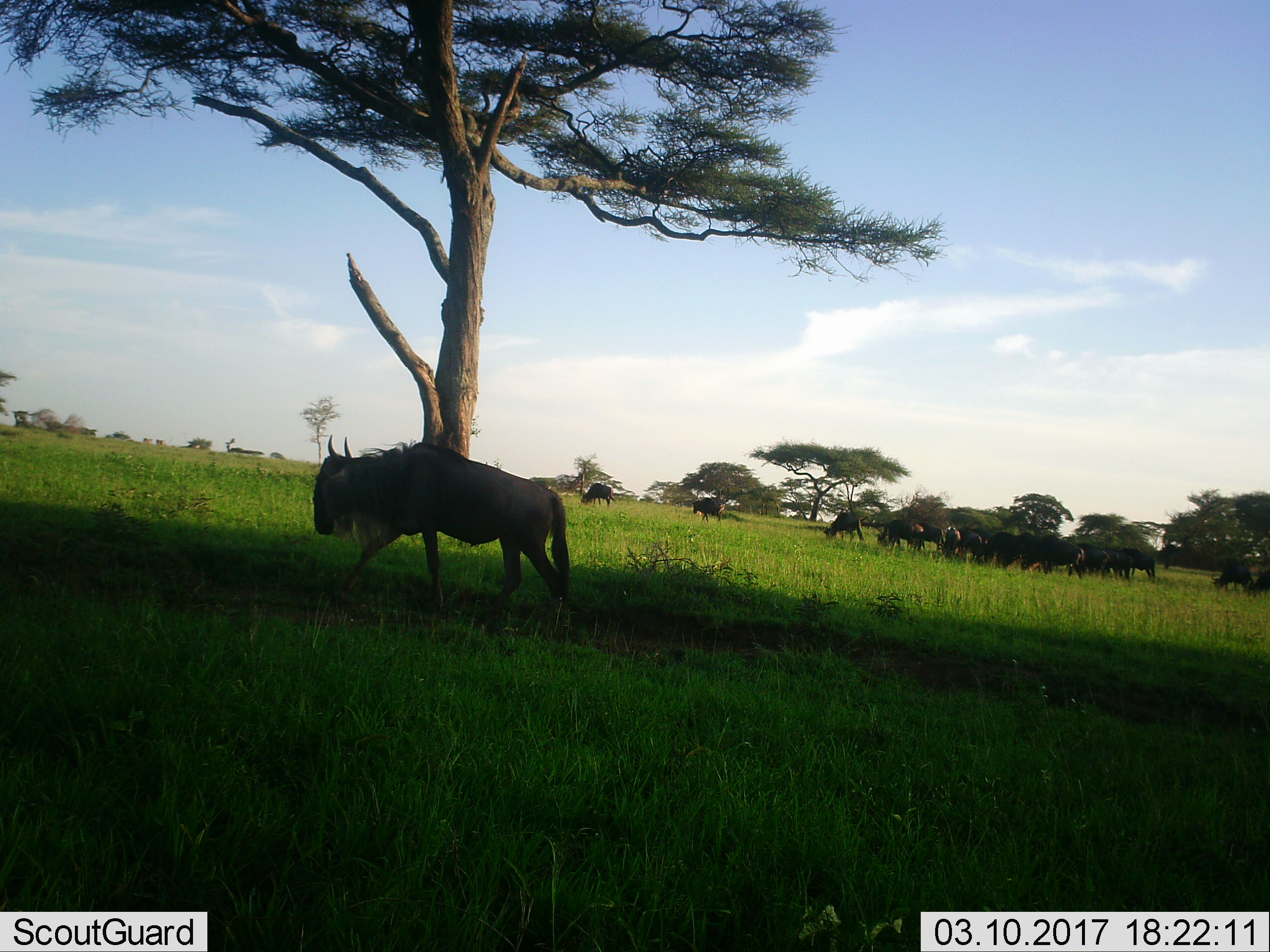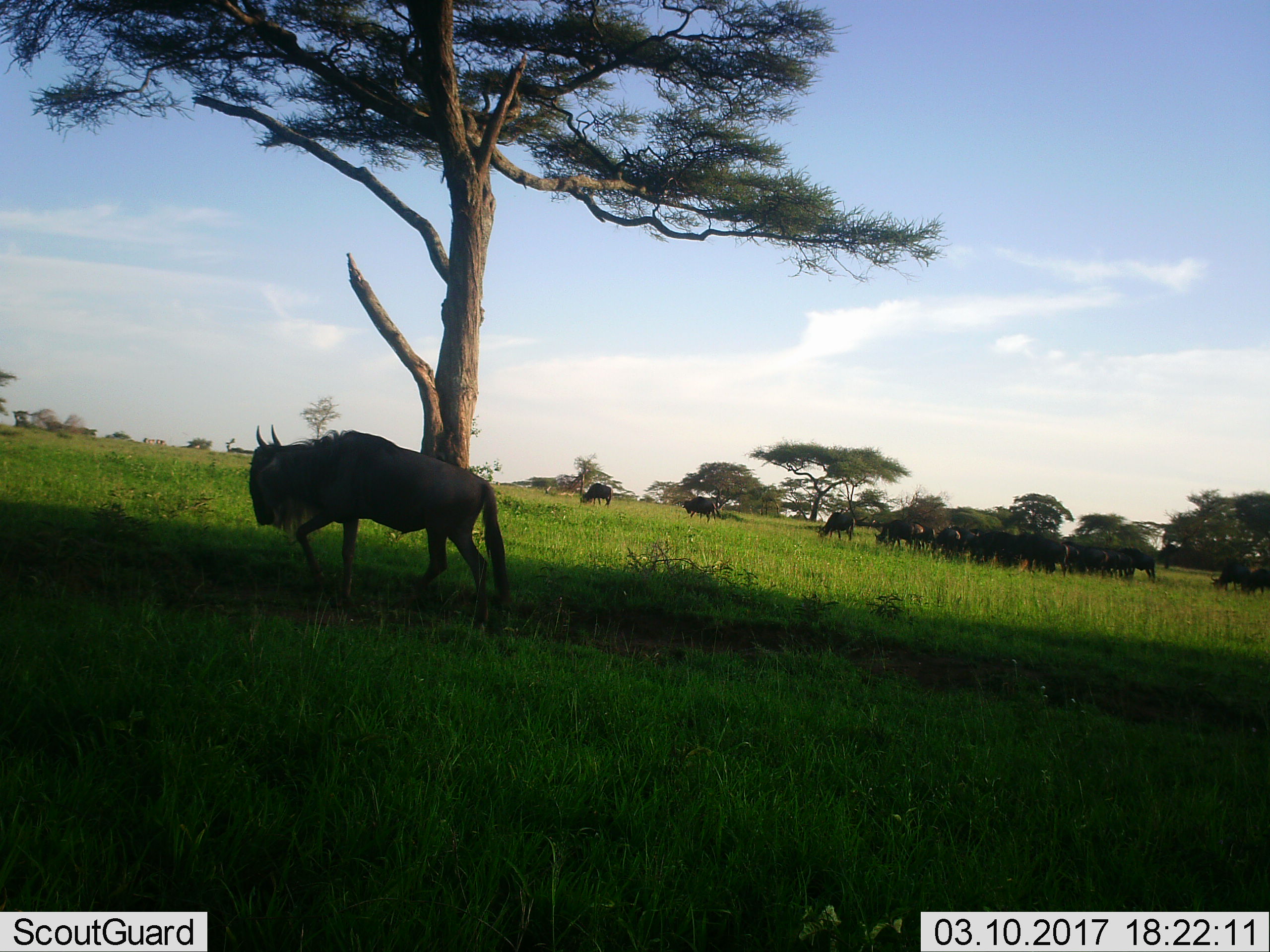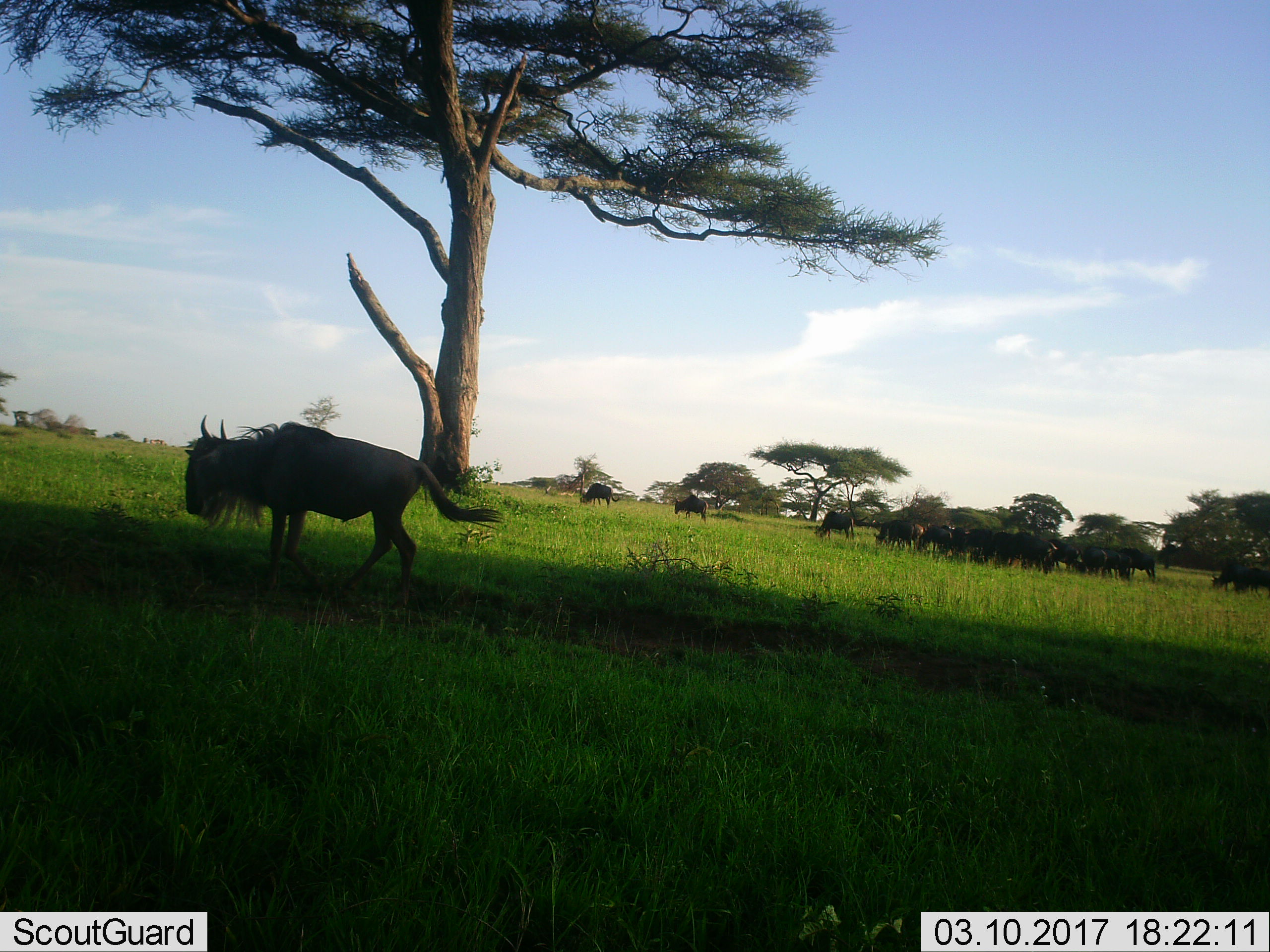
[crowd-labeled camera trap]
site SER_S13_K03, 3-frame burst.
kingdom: Animalia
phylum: Chordata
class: Mammalia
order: Artiodactyla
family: Bovidae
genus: Connochaetes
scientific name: Connochaetes taurinus taurinus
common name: blue wildebeest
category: wildebeestblue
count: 11-50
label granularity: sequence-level